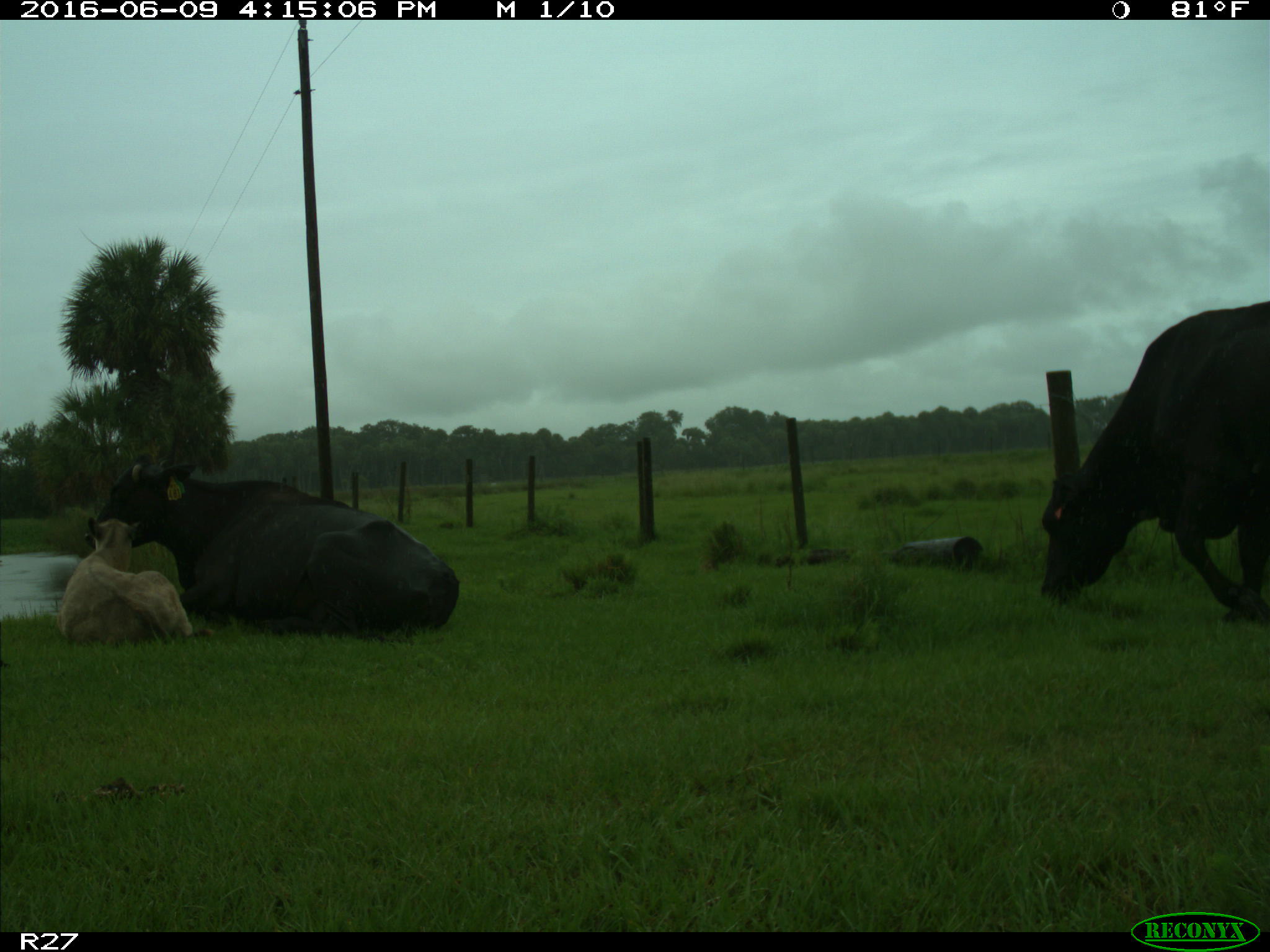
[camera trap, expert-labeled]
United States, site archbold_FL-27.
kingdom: Animalia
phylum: Chordata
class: Mammalia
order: Artiodactyla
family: Bovidae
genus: Bos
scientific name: Bos taurus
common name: domestic cow